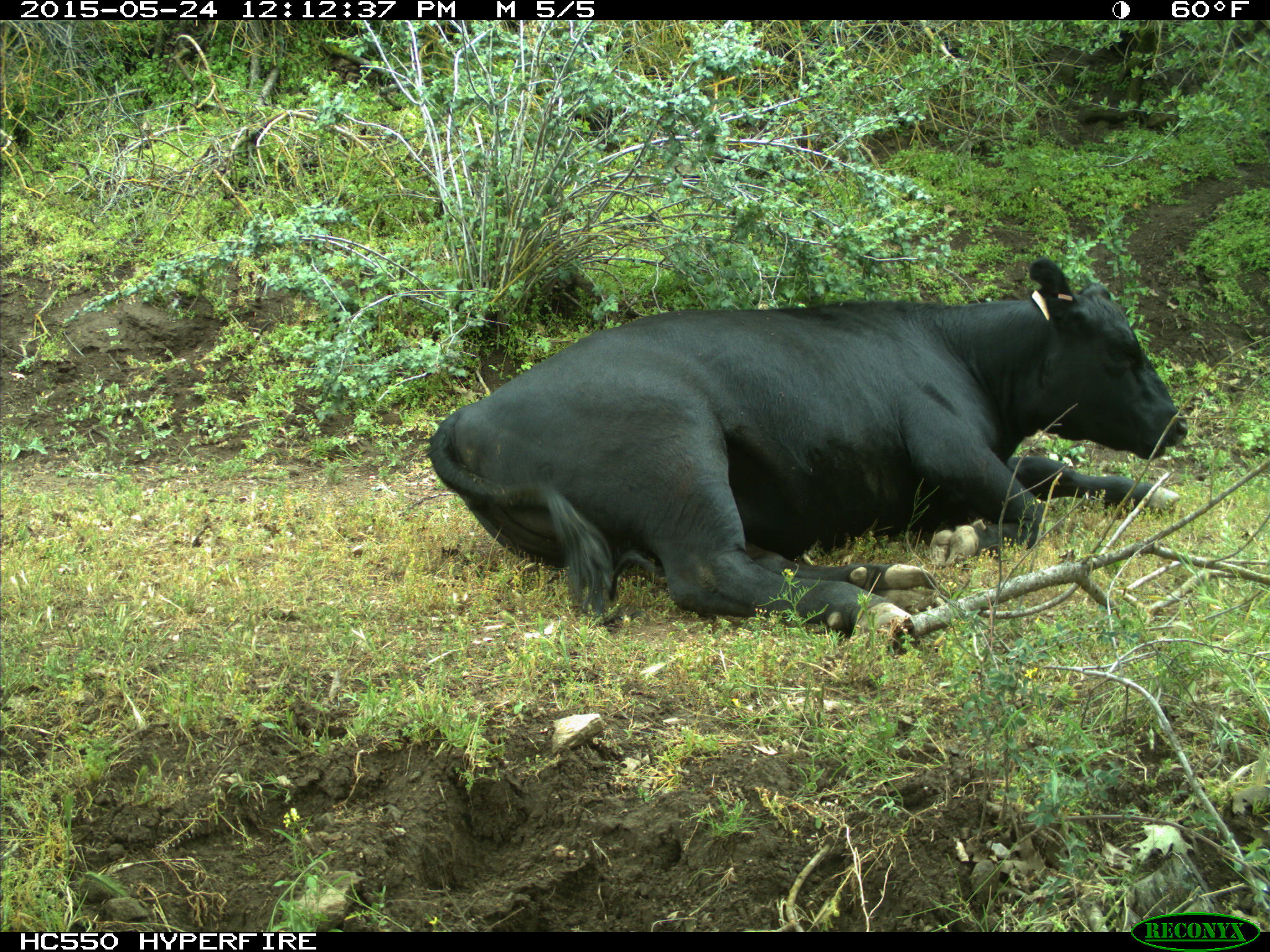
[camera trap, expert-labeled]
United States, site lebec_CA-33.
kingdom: Animalia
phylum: Chordata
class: Mammalia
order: Artiodactyla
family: Bovidae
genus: Bos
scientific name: Bos taurus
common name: domestic cow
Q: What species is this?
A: Bos taurus (domestic cow).